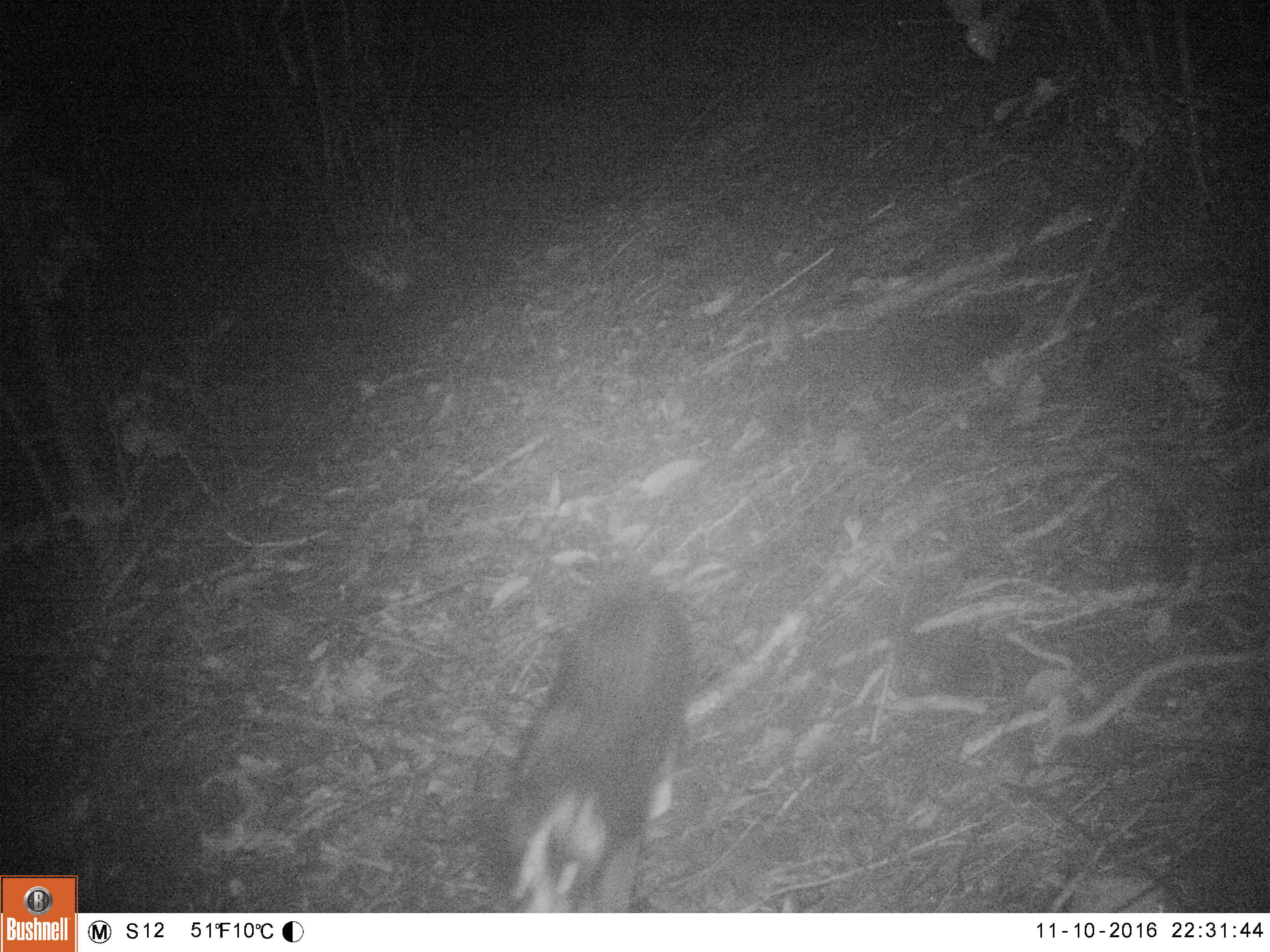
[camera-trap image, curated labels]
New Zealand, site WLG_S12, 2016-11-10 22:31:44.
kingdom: Animalia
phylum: Chordata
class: Mammalia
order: Carnivora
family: Felidae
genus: Felis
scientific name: Felis catus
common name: domestic cat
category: cat